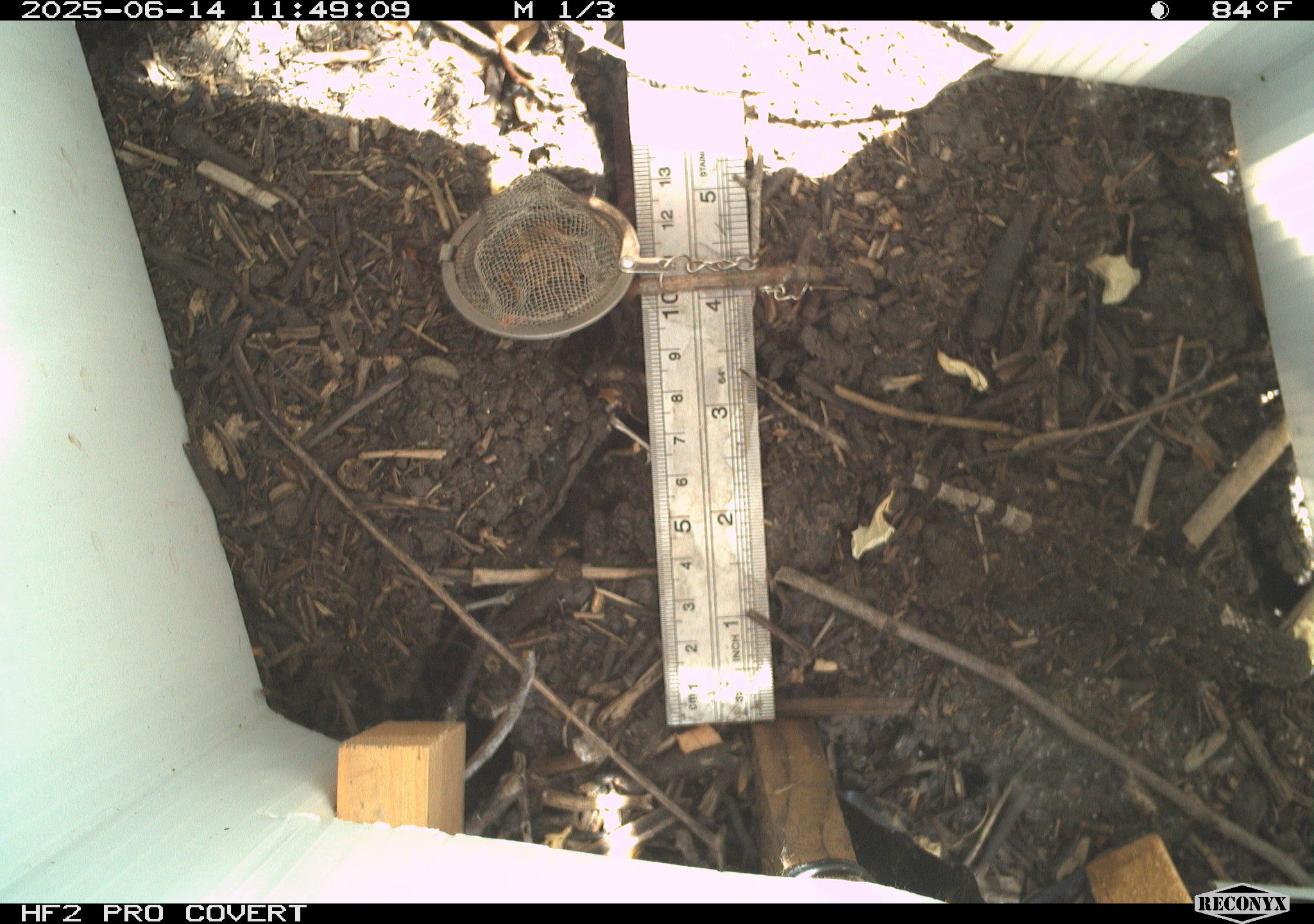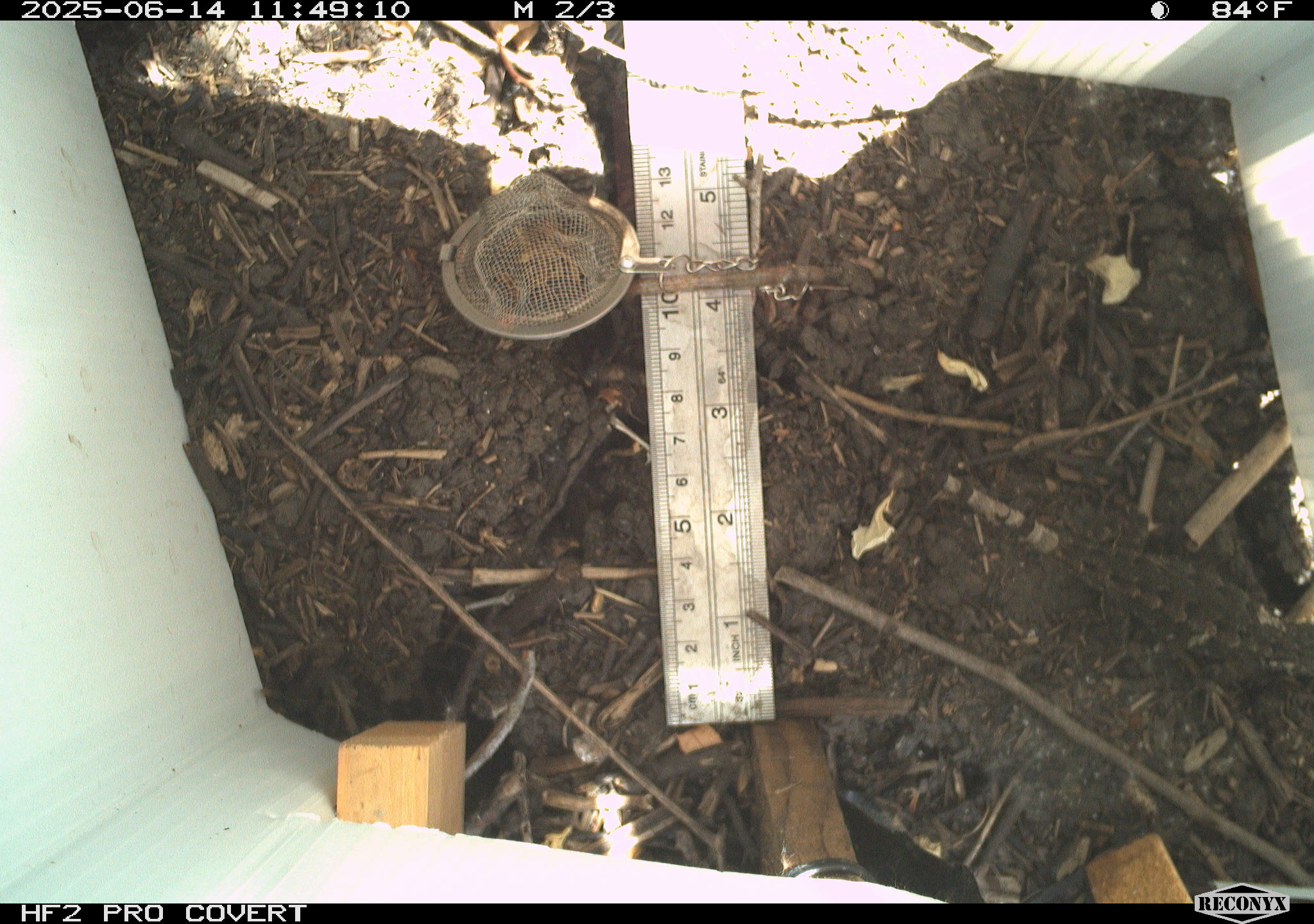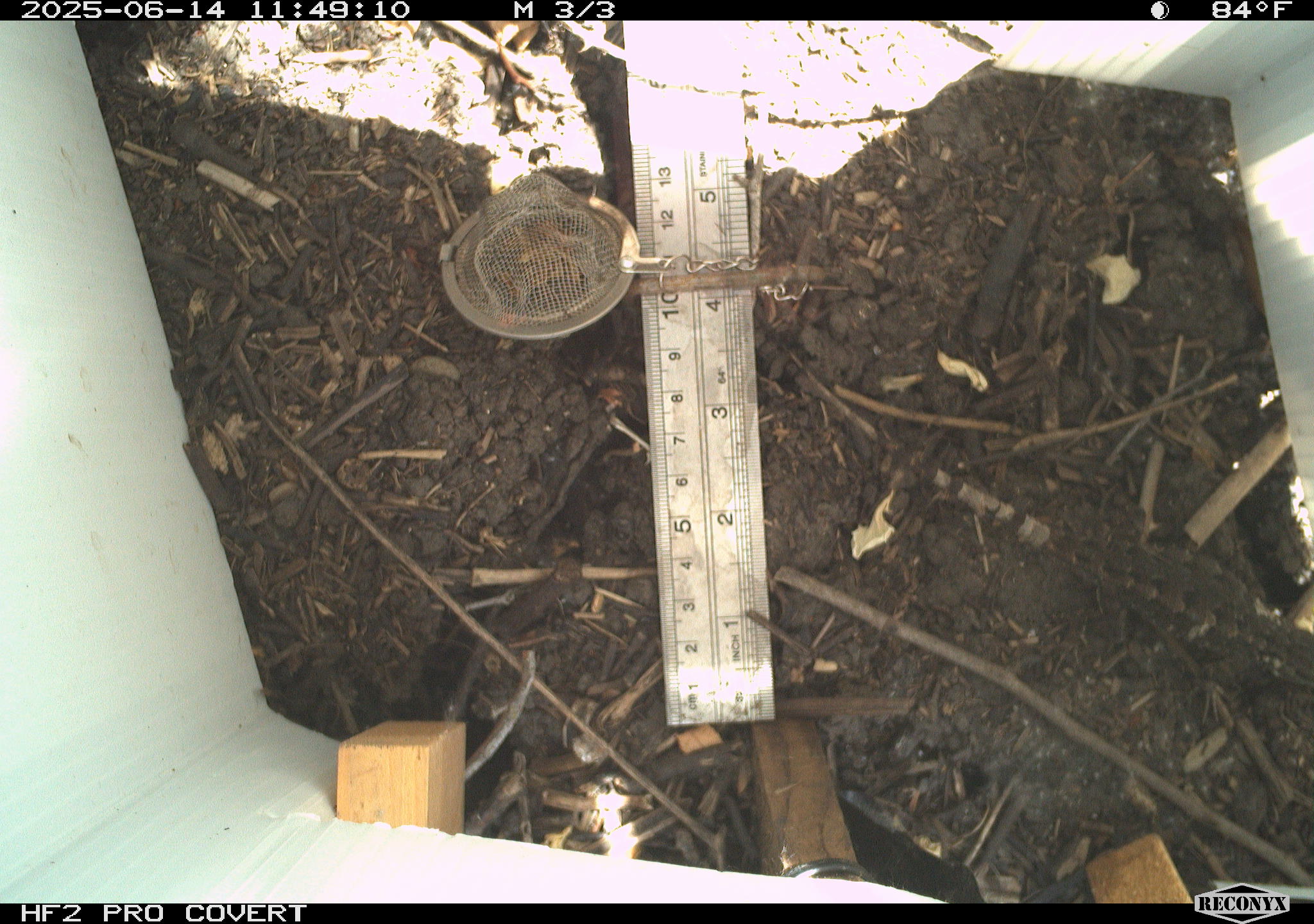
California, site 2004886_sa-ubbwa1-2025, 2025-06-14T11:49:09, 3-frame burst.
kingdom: Animalia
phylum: Chordata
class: Reptilia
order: Squamata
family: Phrynosomatidae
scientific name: Phrynosomatidae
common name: north american spiny lizards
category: sceloporus/uta species